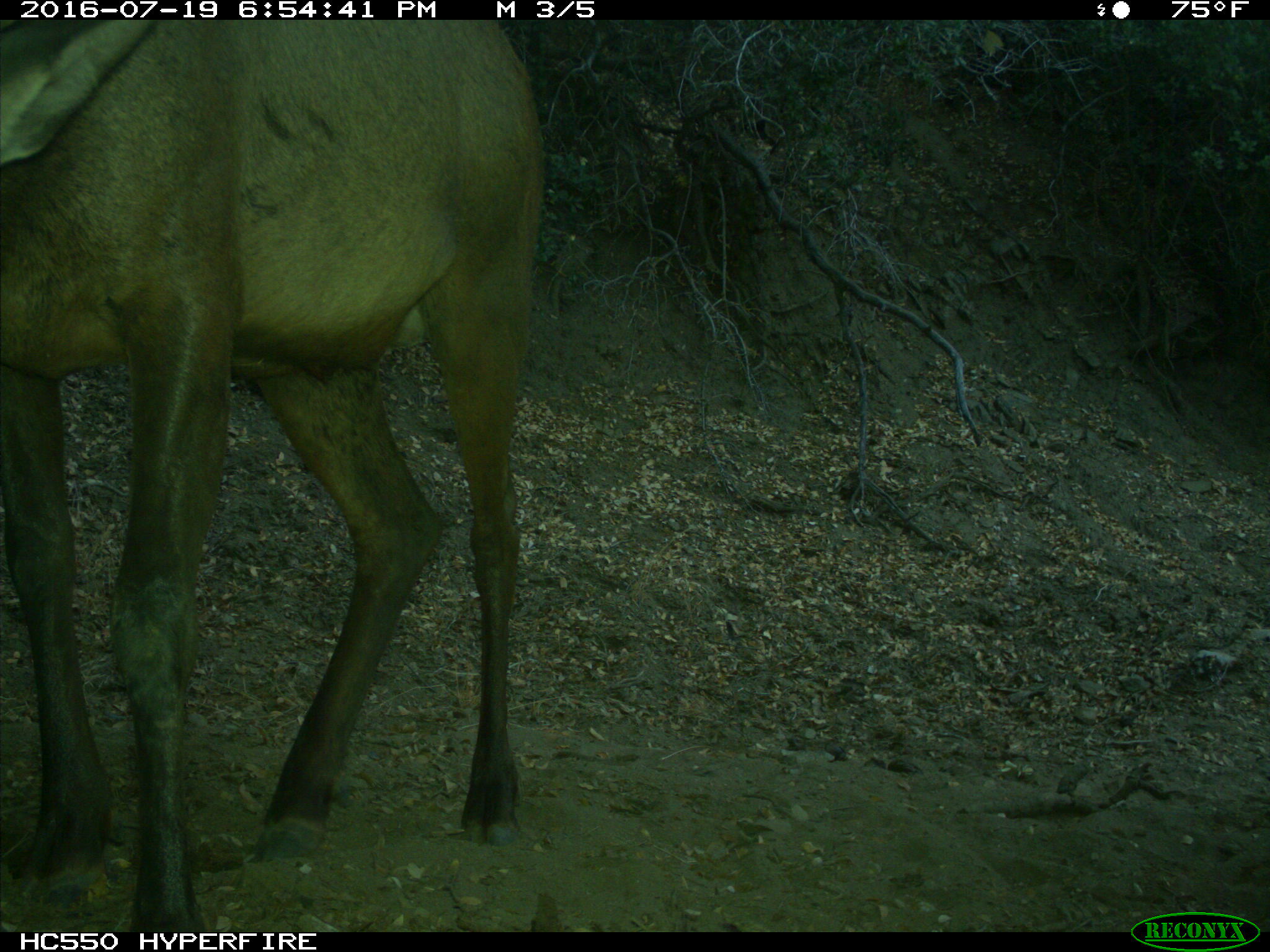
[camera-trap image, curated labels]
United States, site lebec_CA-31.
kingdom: Animalia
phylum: Chordata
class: Mammalia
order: Artiodactyla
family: Cervidae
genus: Cervus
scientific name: Cervus canadensis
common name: elk